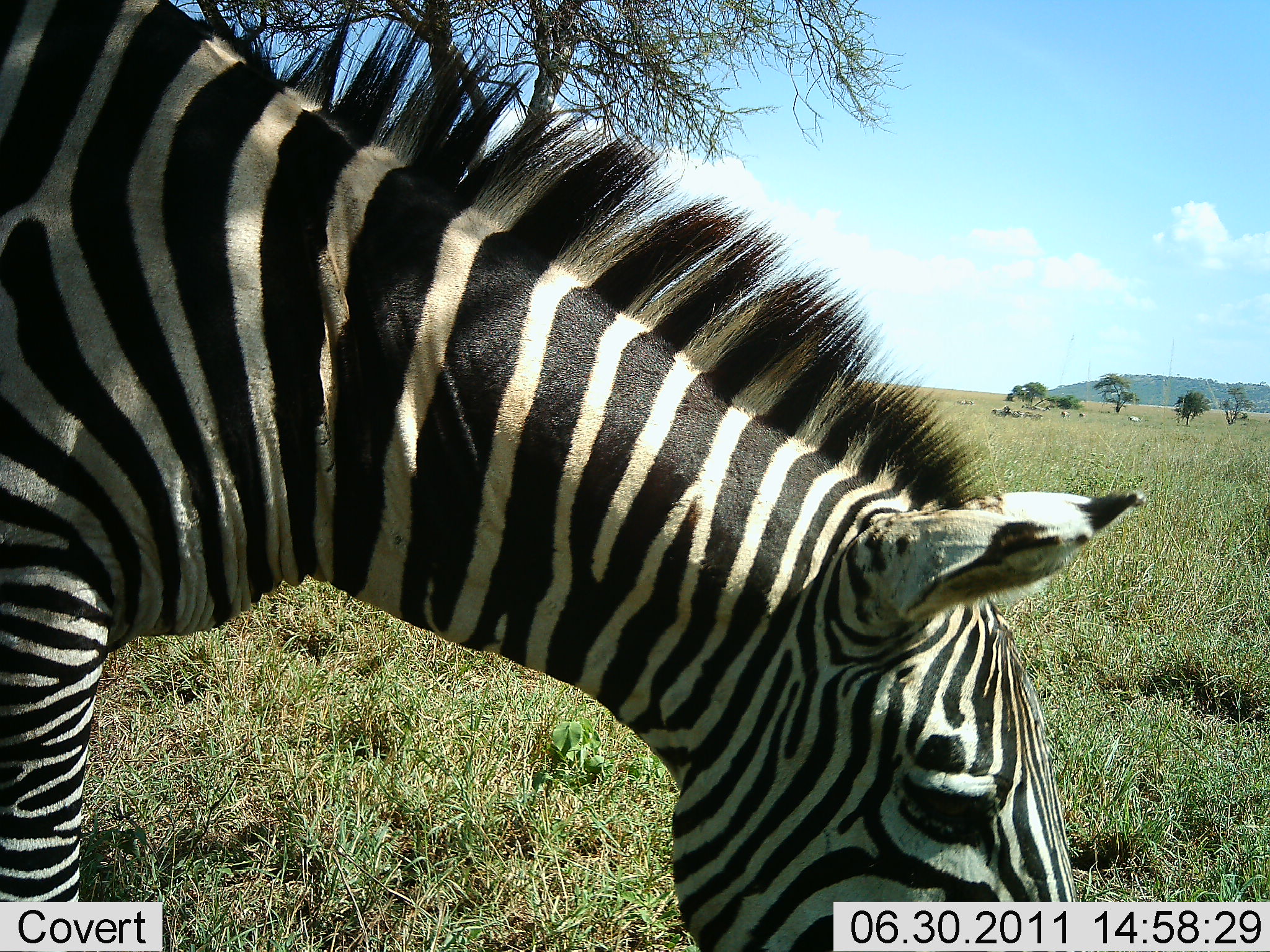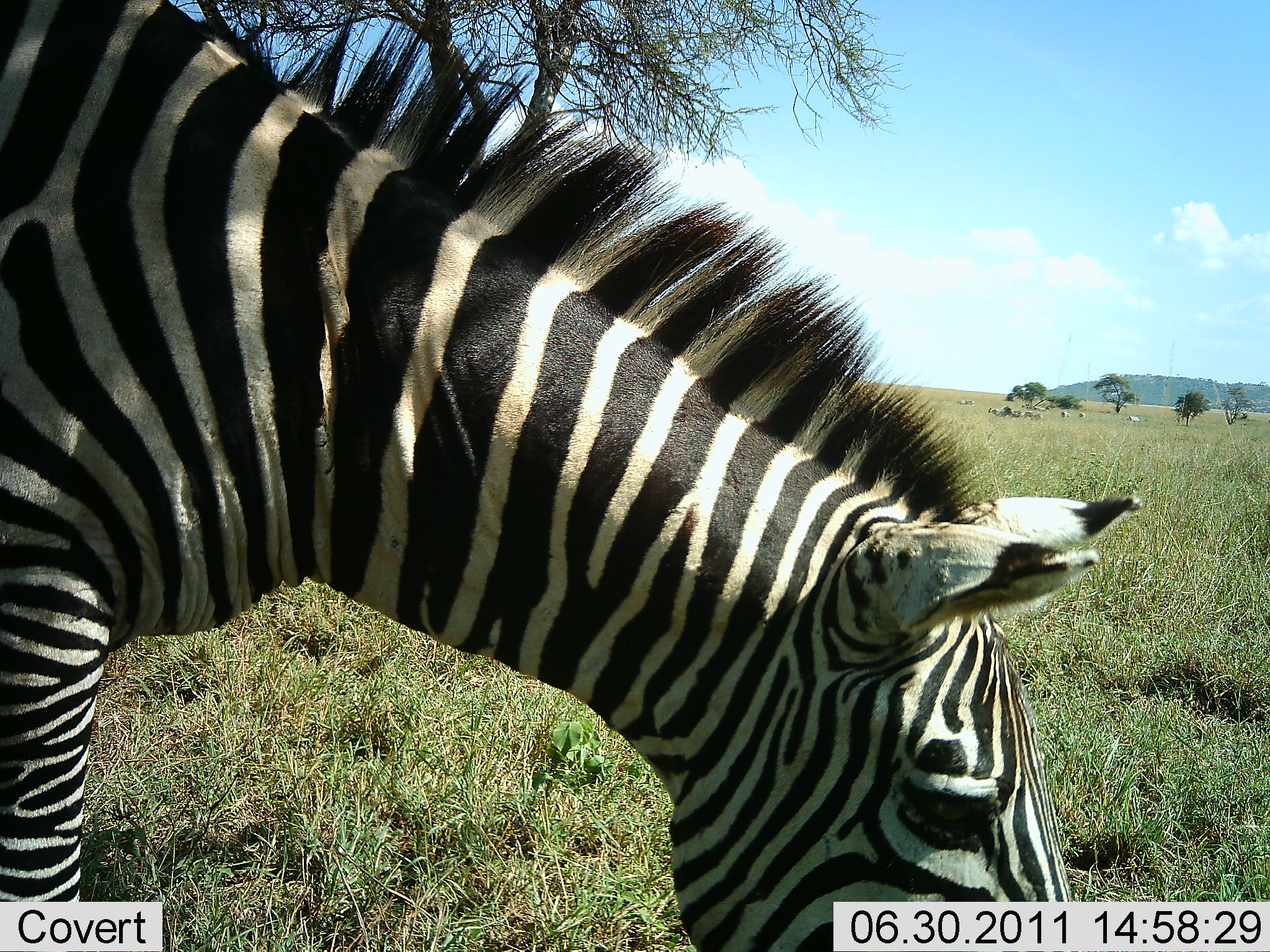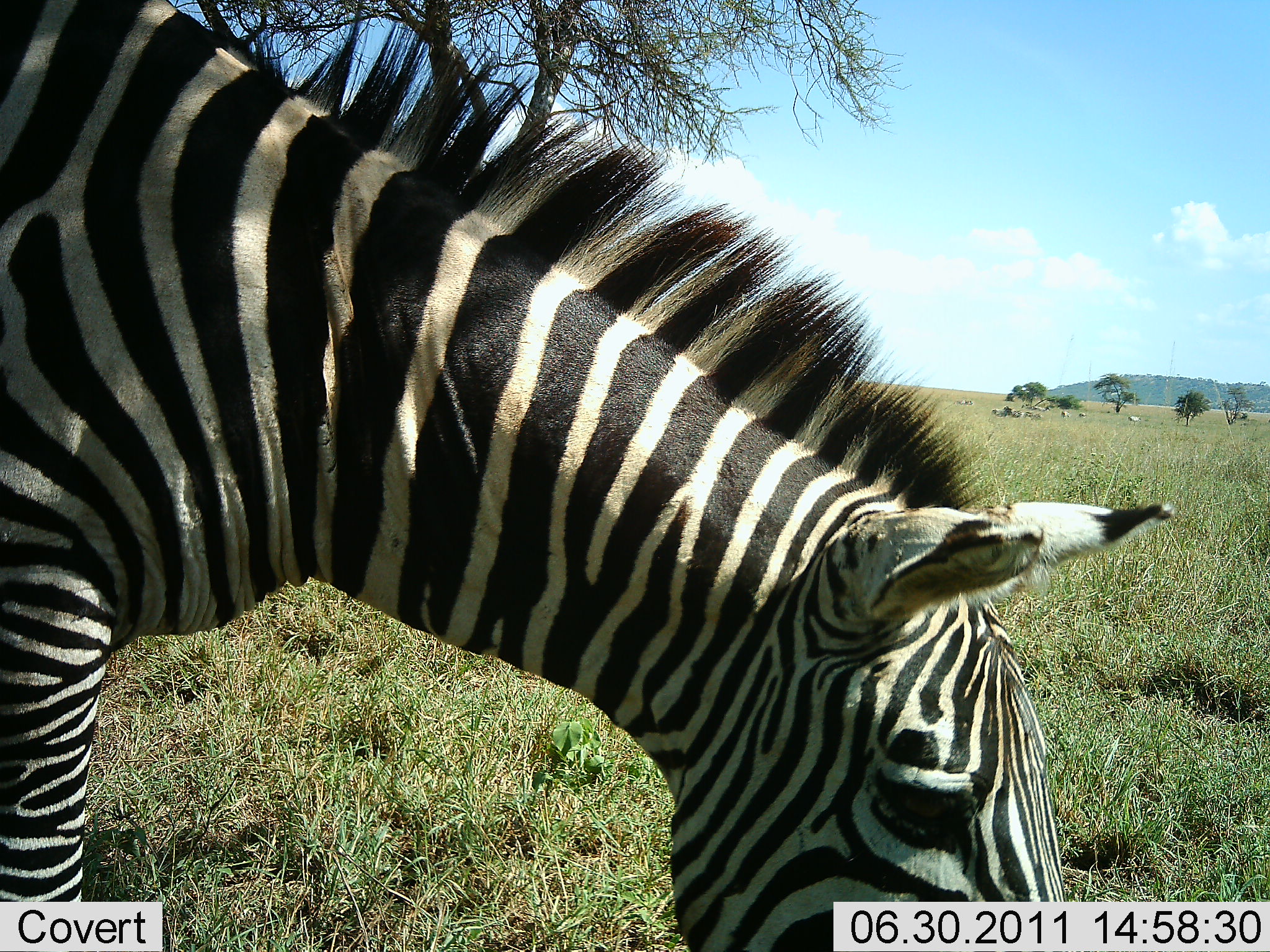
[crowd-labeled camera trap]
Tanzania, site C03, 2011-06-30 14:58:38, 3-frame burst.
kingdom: Animalia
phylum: Chordata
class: Mammalia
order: Perissodactyla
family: Equidae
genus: Equus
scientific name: Equus quagga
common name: plains zebra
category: zebra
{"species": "zebra (plains zebra) (Equus quagga)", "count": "1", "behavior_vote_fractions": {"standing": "62%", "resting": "0%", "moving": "0%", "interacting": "0%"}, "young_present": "0%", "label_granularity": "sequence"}